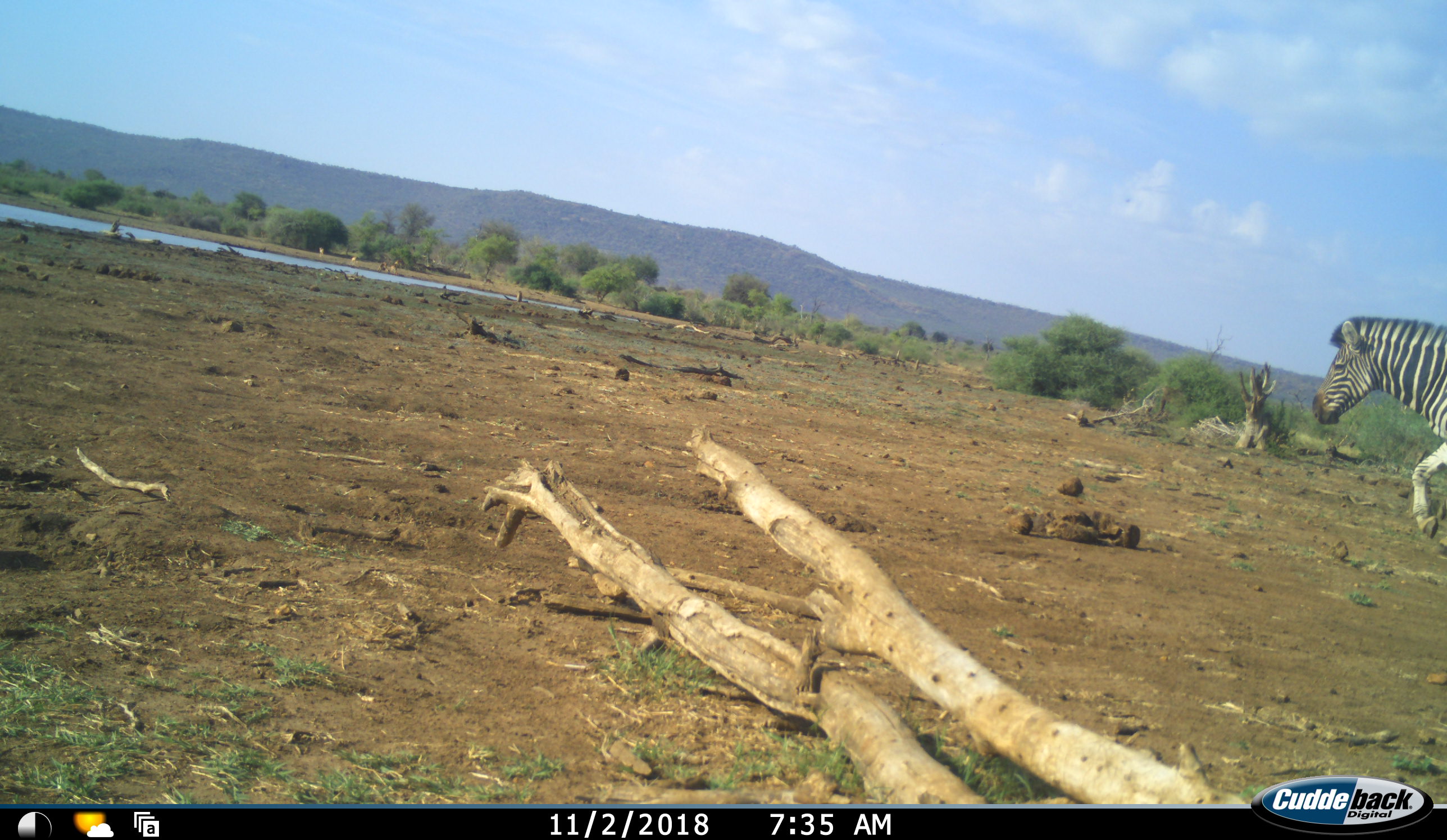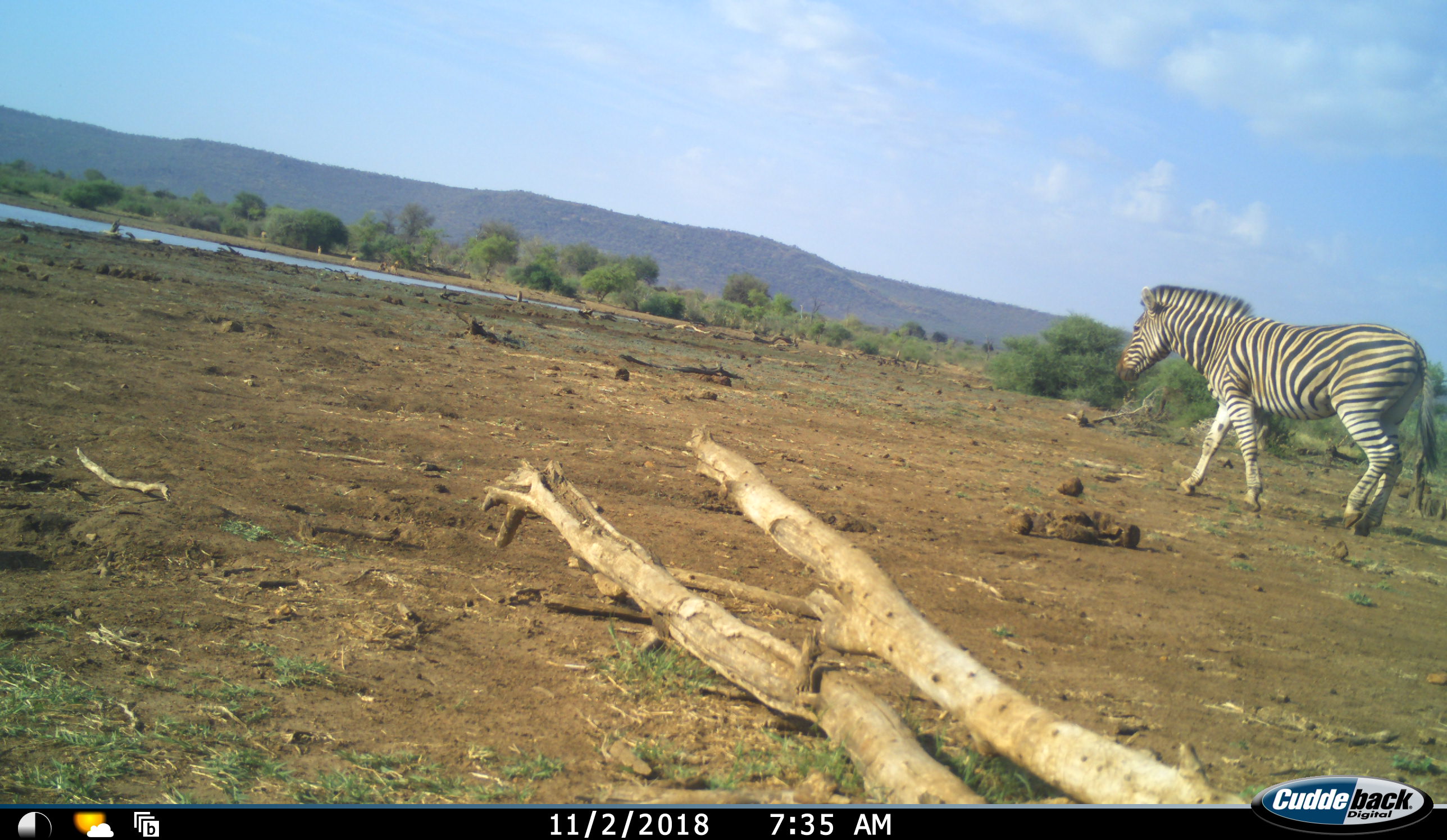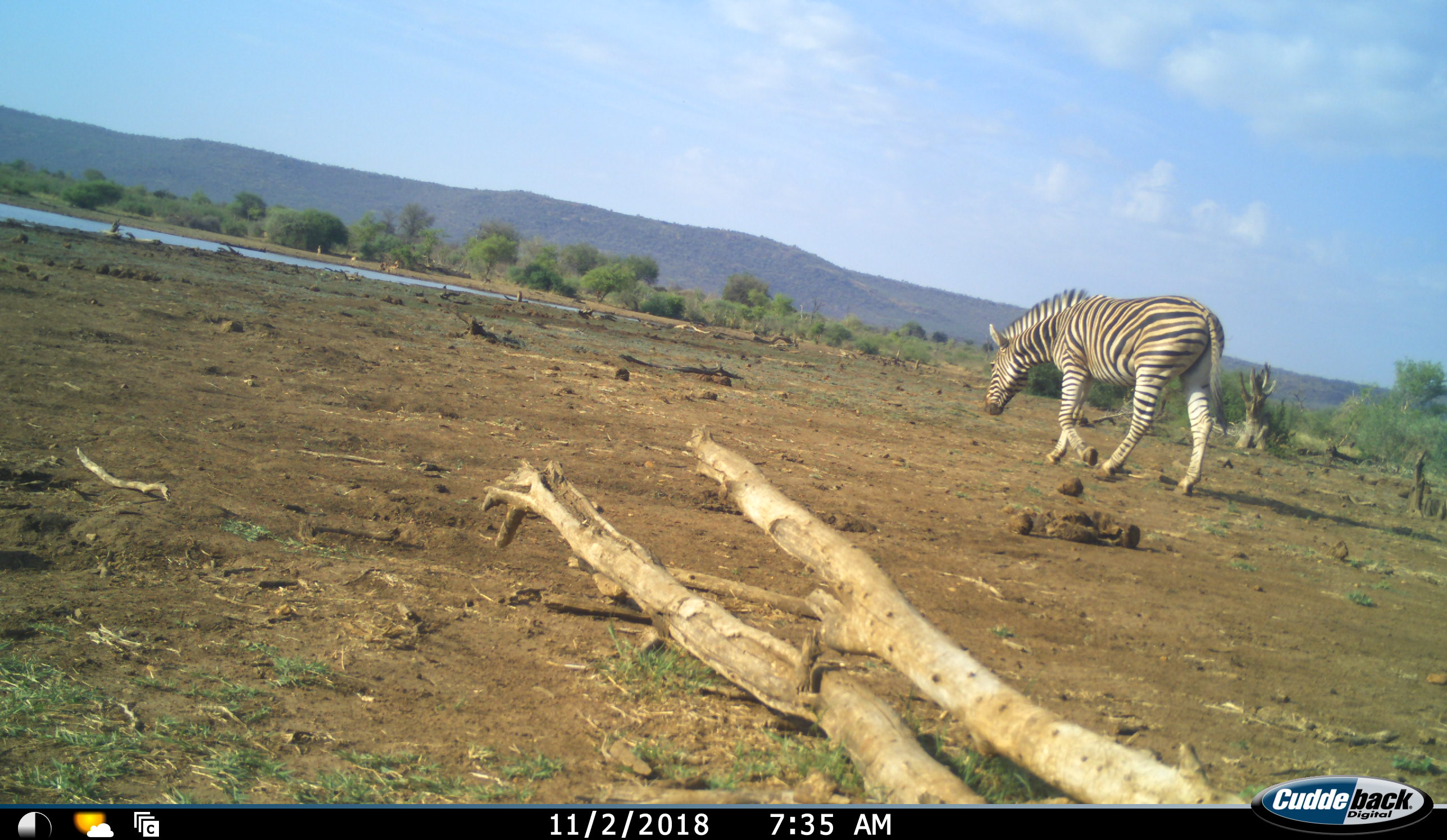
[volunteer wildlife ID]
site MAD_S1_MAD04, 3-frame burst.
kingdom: Animalia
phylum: Chordata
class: Mammalia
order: Perissodactyla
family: Equidae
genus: Equus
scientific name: Equus quagga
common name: plains zebra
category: zebraplains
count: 1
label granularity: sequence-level